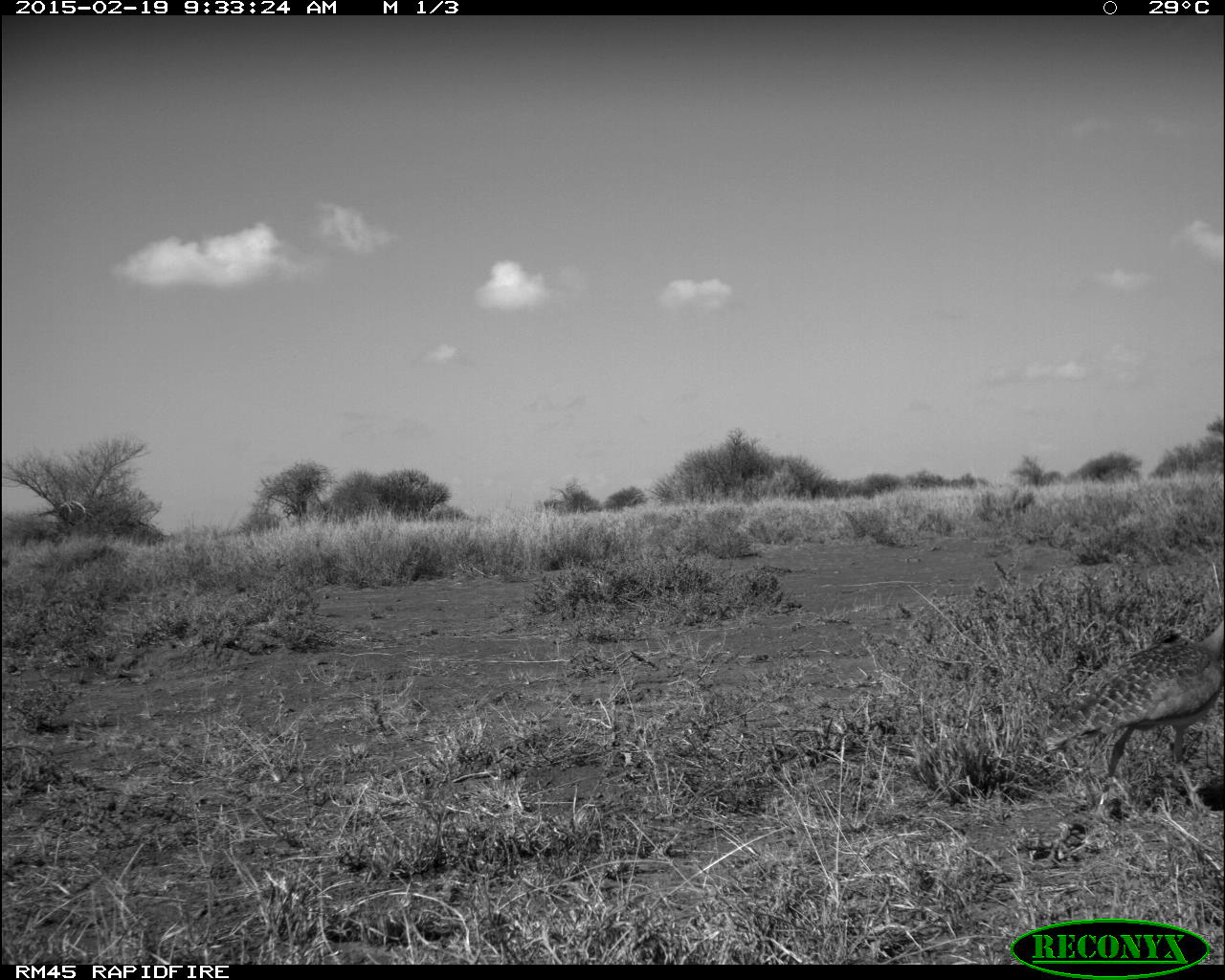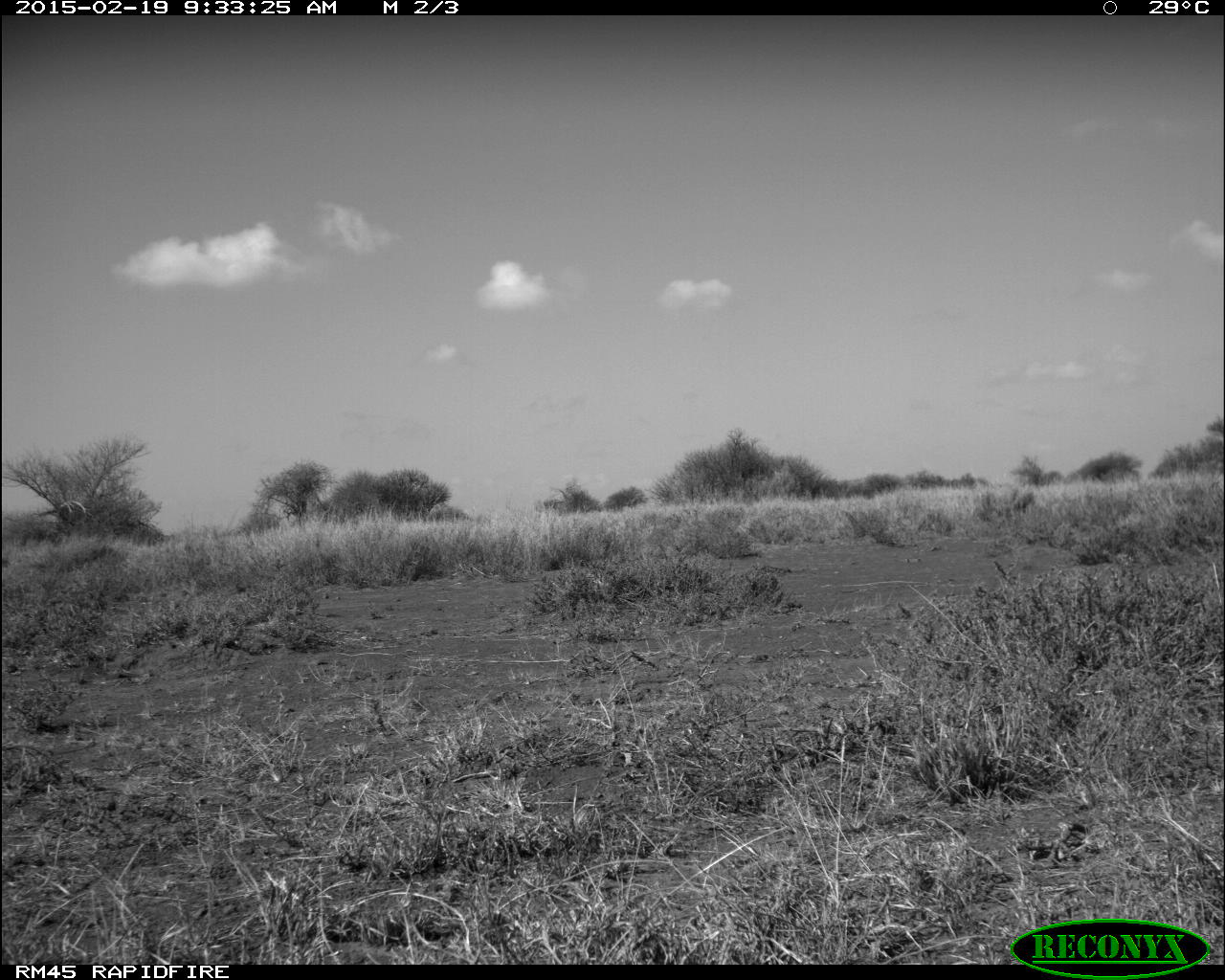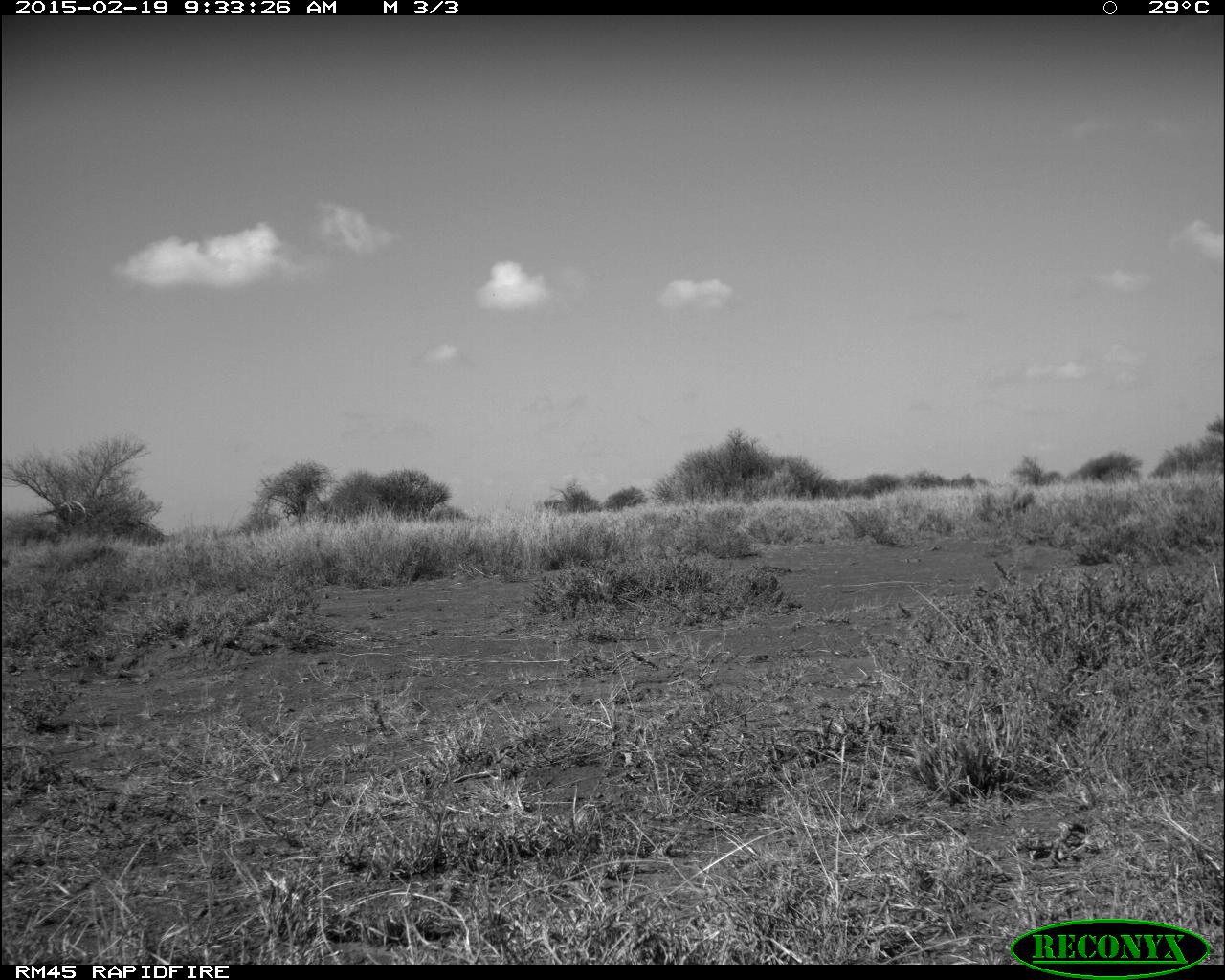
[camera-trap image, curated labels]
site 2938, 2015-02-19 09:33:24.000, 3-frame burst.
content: unidentified animal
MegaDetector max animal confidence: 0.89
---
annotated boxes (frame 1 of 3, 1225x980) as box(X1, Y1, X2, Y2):
unidentifiable: box(1037, 618, 1225, 780)